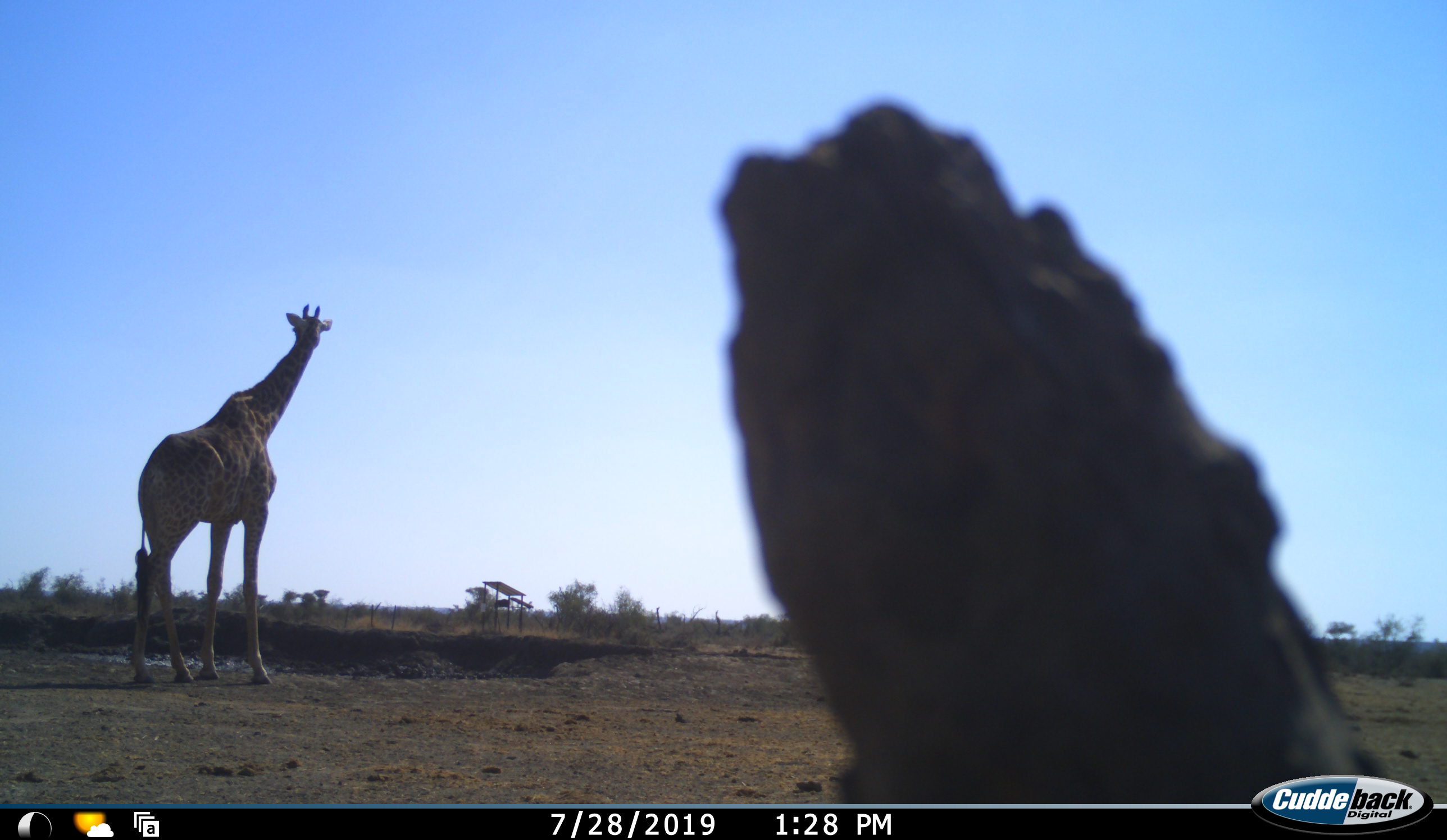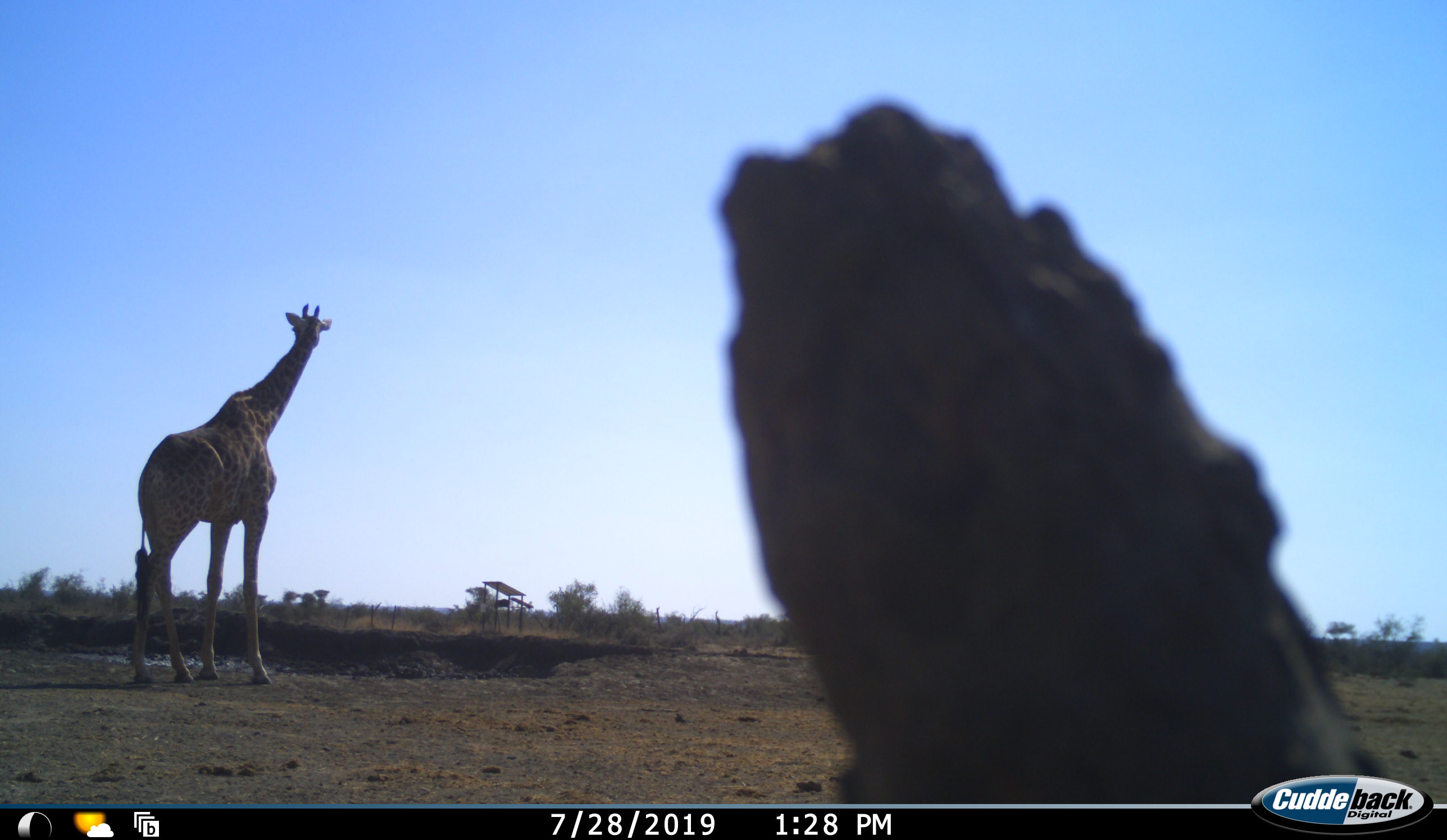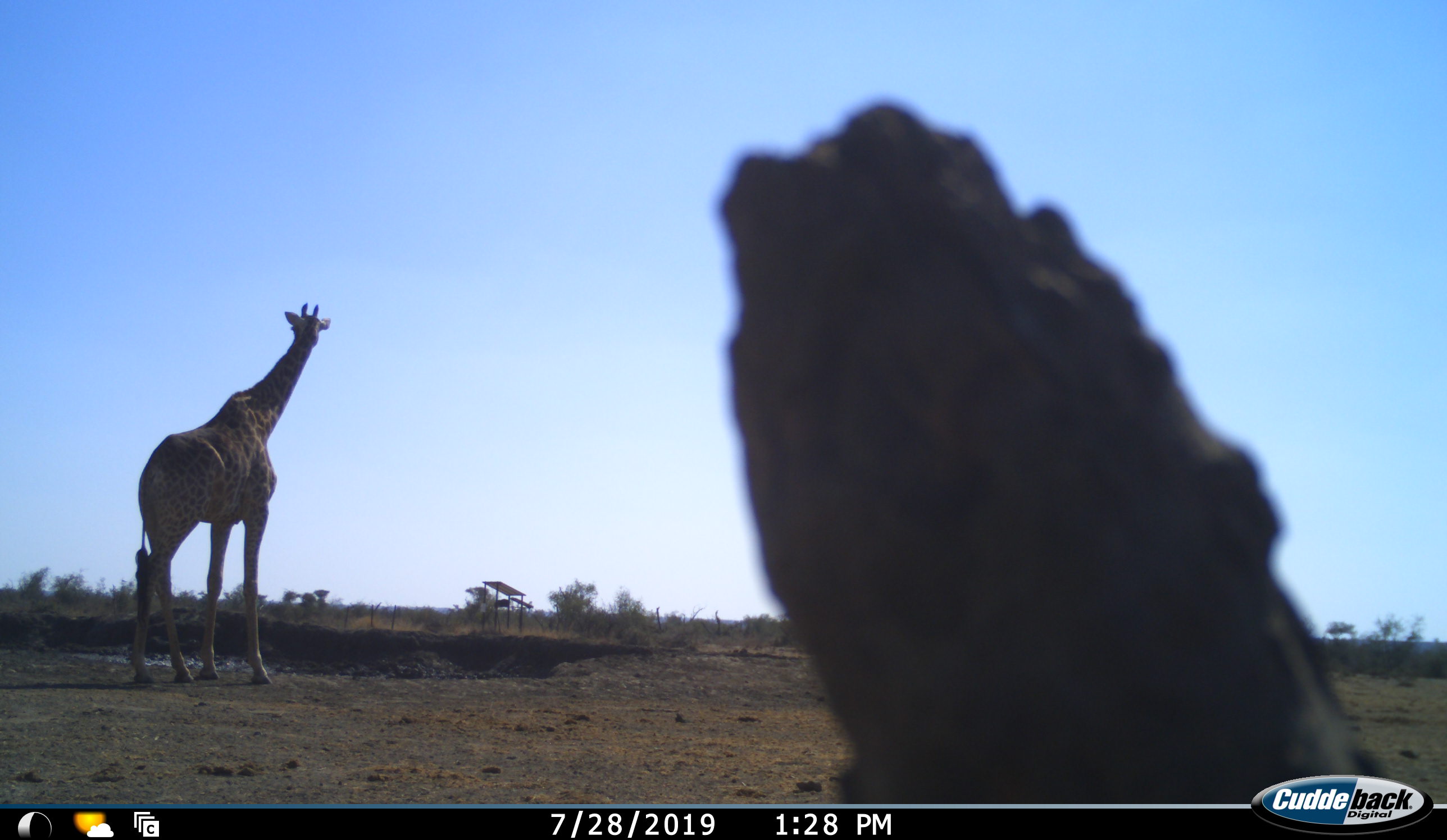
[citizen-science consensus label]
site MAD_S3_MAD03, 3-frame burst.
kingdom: Animalia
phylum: Chordata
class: Mammalia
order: Artiodactyla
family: Giraffidae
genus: Giraffa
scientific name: Giraffa camelopardalis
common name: giraffe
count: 1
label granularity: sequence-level